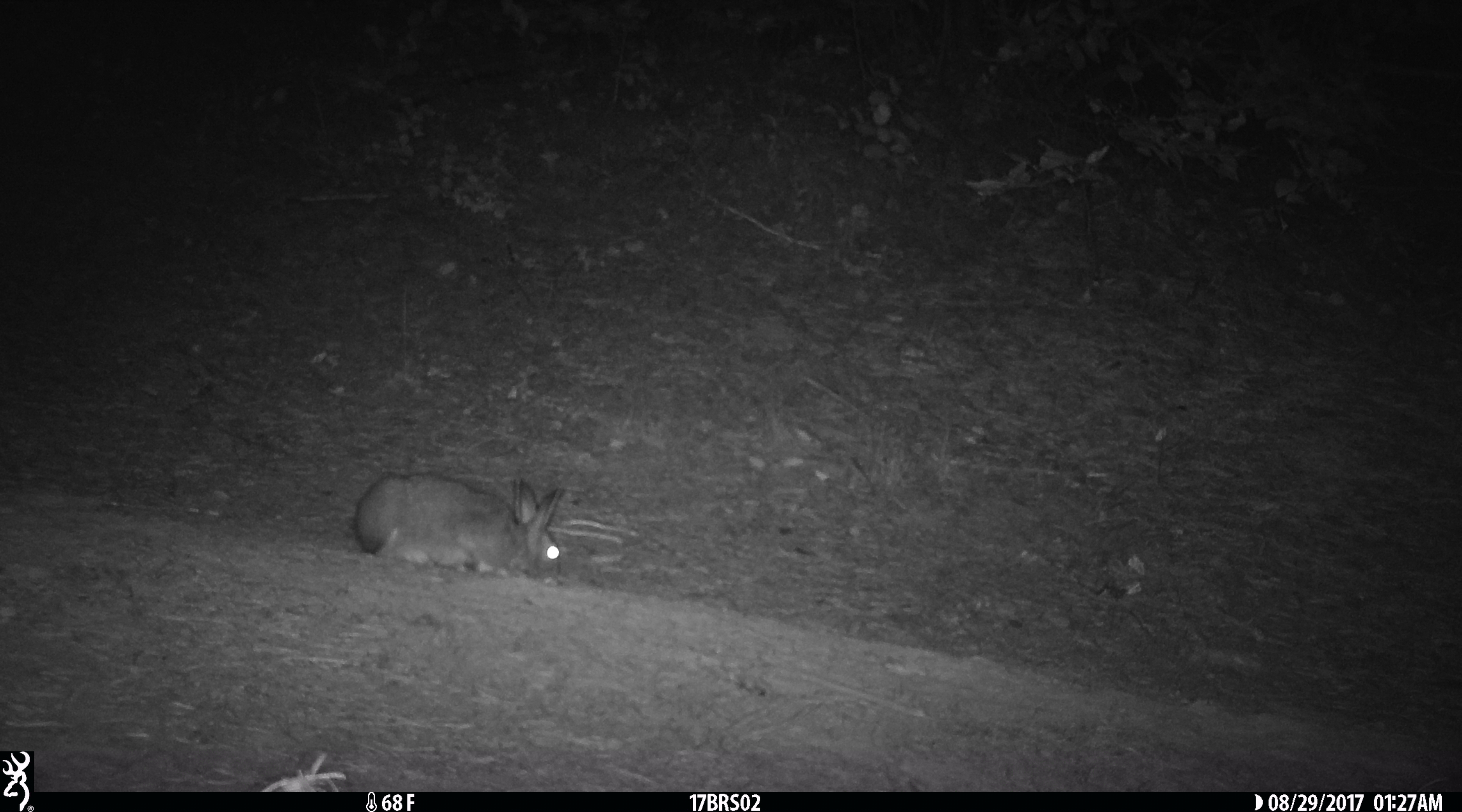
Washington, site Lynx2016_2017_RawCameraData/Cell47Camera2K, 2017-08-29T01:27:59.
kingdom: Animalia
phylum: Chordata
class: Mammalia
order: Lagomorpha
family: Leporidae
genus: Lepus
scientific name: Lepus americanus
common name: snowshoe hare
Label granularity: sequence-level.